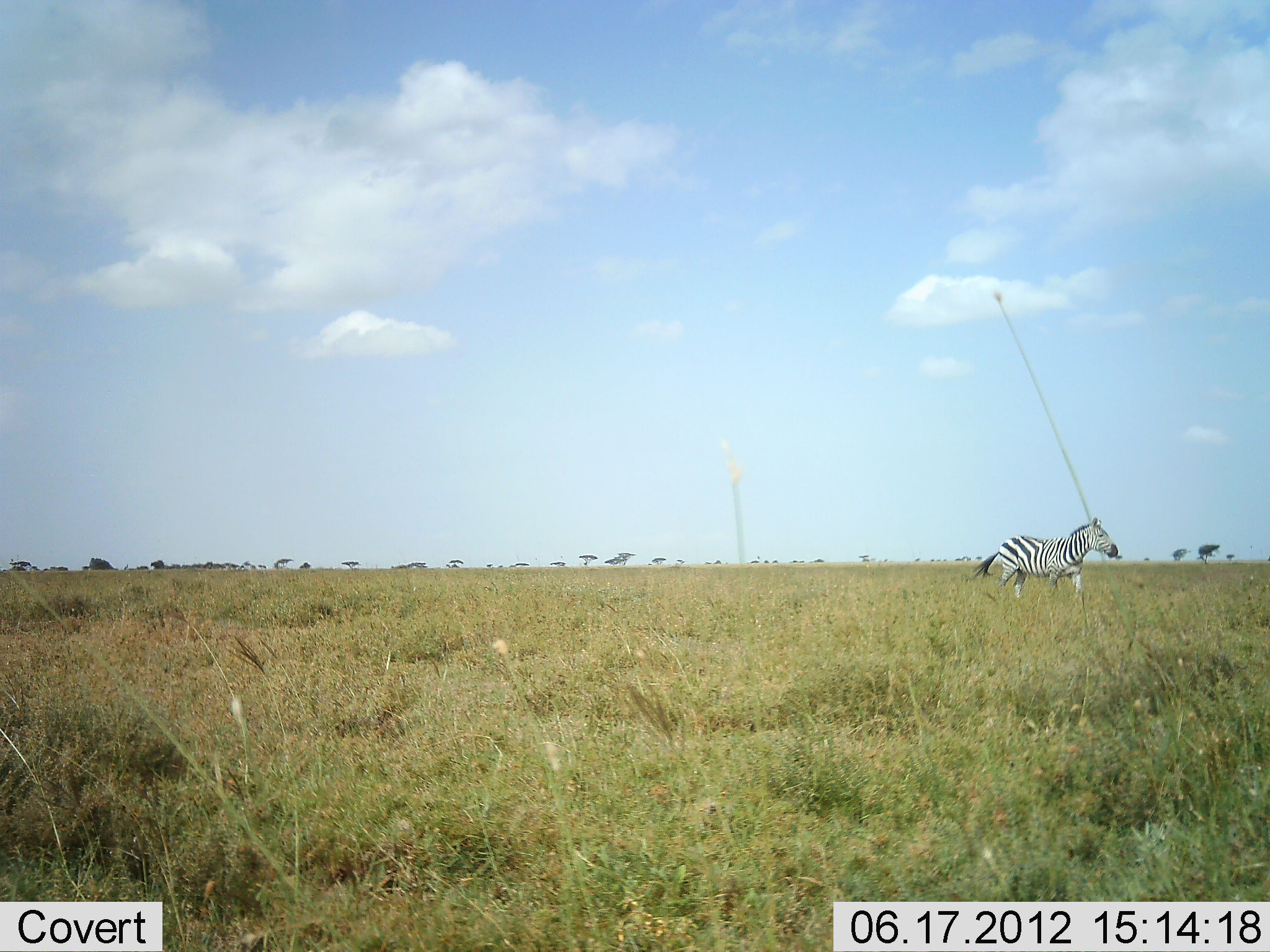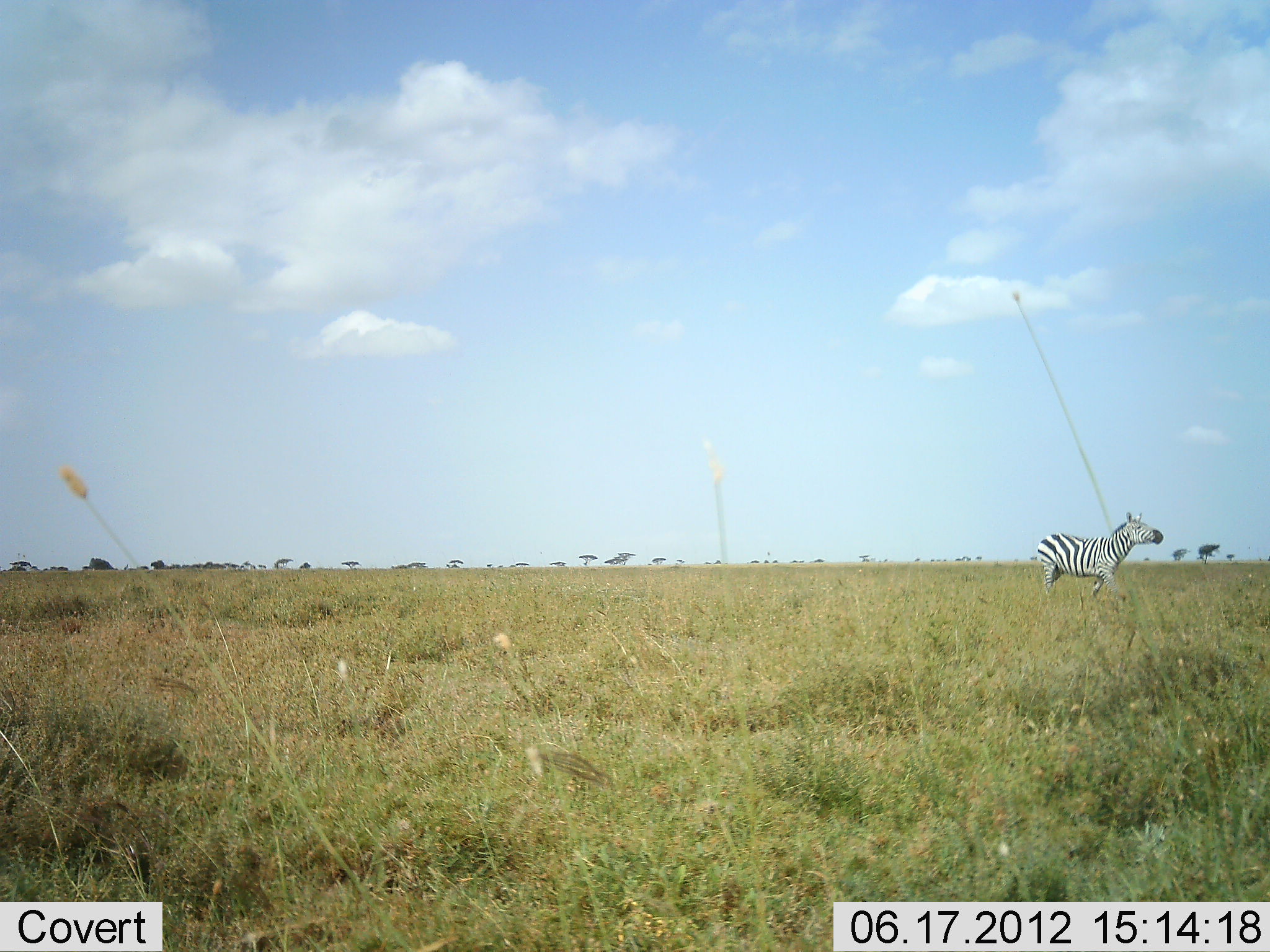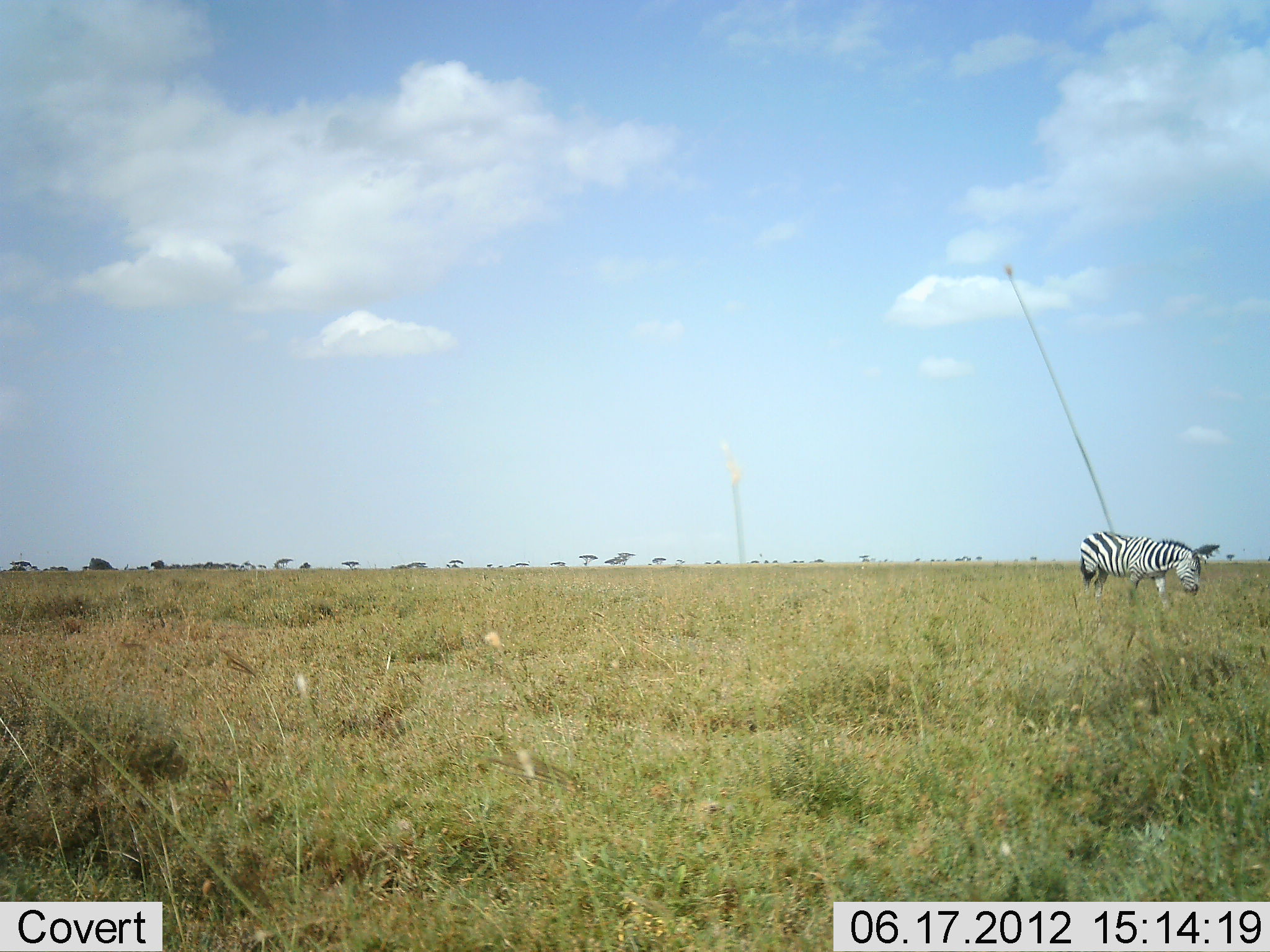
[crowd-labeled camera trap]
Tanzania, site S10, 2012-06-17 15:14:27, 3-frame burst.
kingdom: Animalia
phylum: Chordata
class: Mammalia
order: Perissodactyla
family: Equidae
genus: Equus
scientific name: Equus quagga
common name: plains zebra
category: zebra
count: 1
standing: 10%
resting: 0%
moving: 90%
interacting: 0%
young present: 0%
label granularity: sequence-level